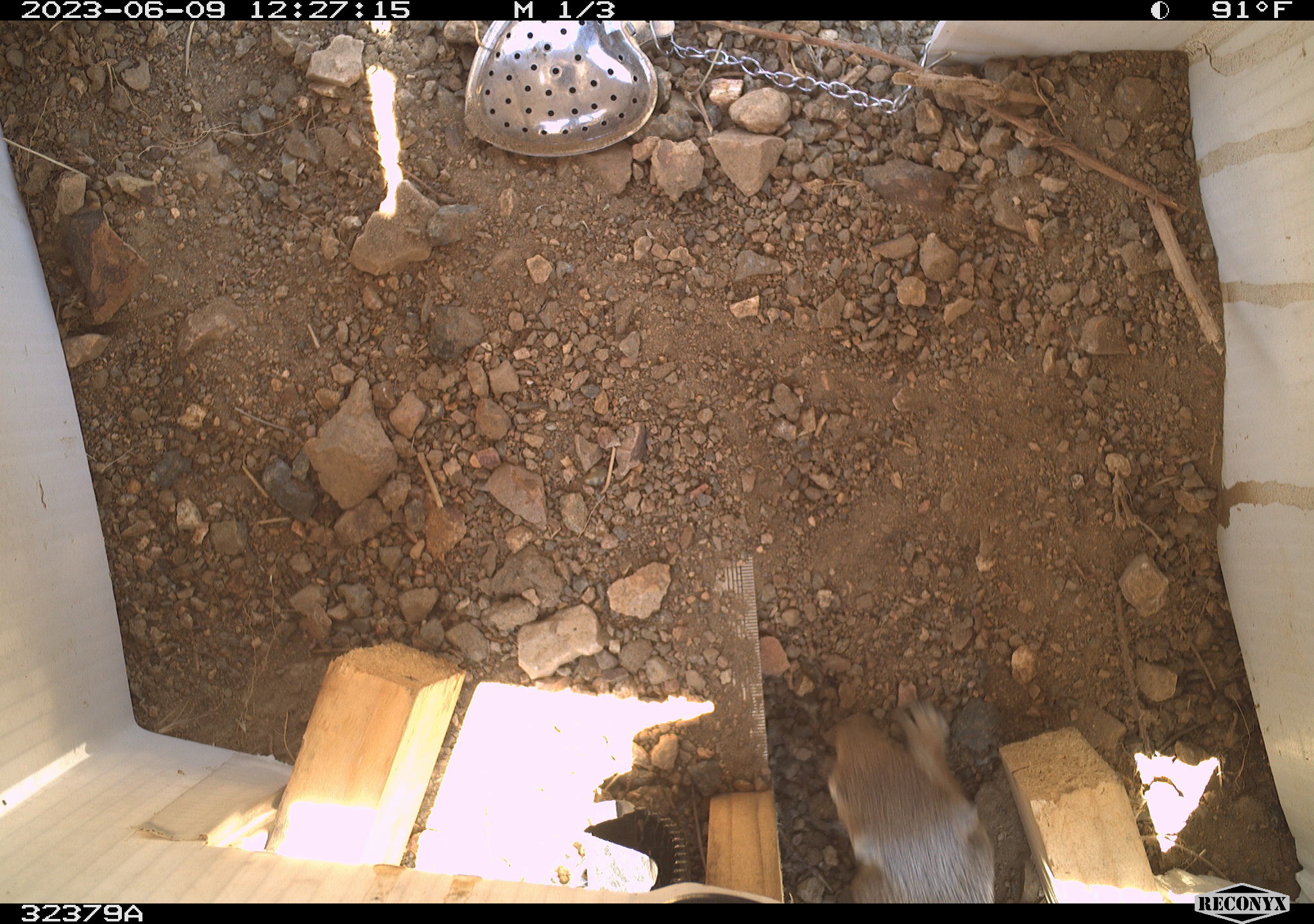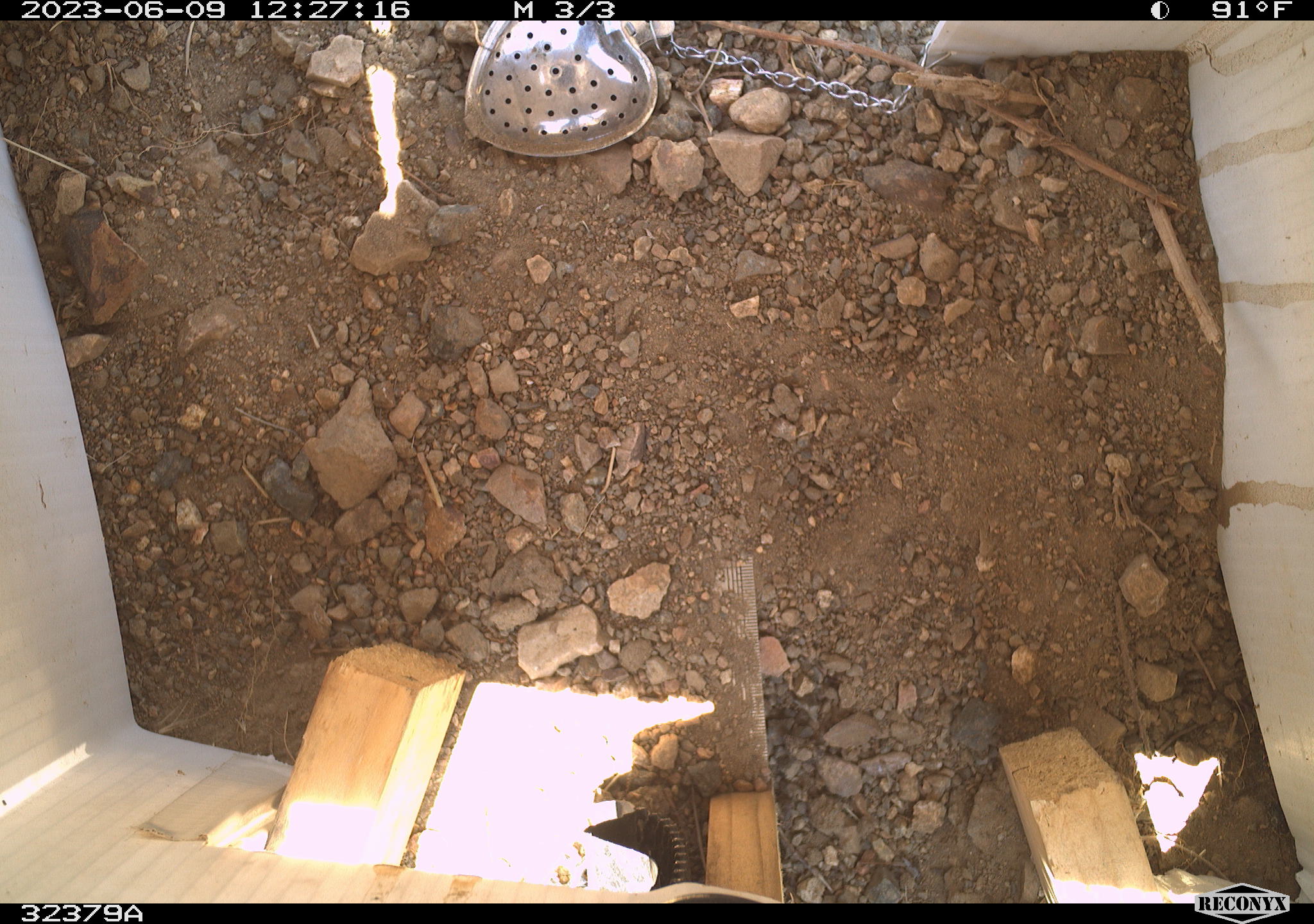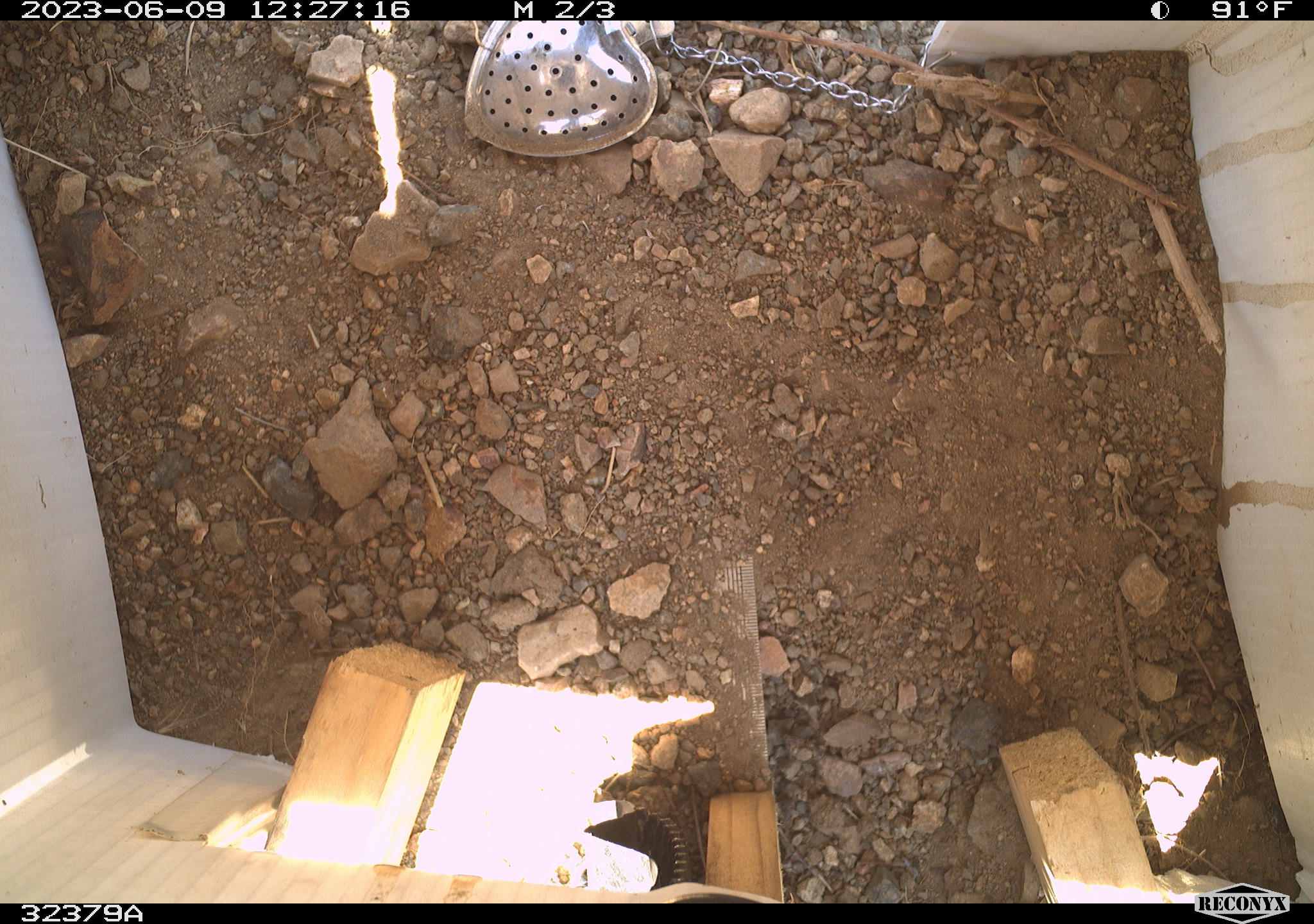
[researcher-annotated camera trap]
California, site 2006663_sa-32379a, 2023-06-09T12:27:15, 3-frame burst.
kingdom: Animalia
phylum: Chordata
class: Mammalia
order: Rodentia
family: Sciuridae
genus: Ammospermophilus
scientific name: Ammospermophilus leucurus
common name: white-tailed antelope squirrel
White-tailed antelope squirrel (Ammospermophilus leucurus).